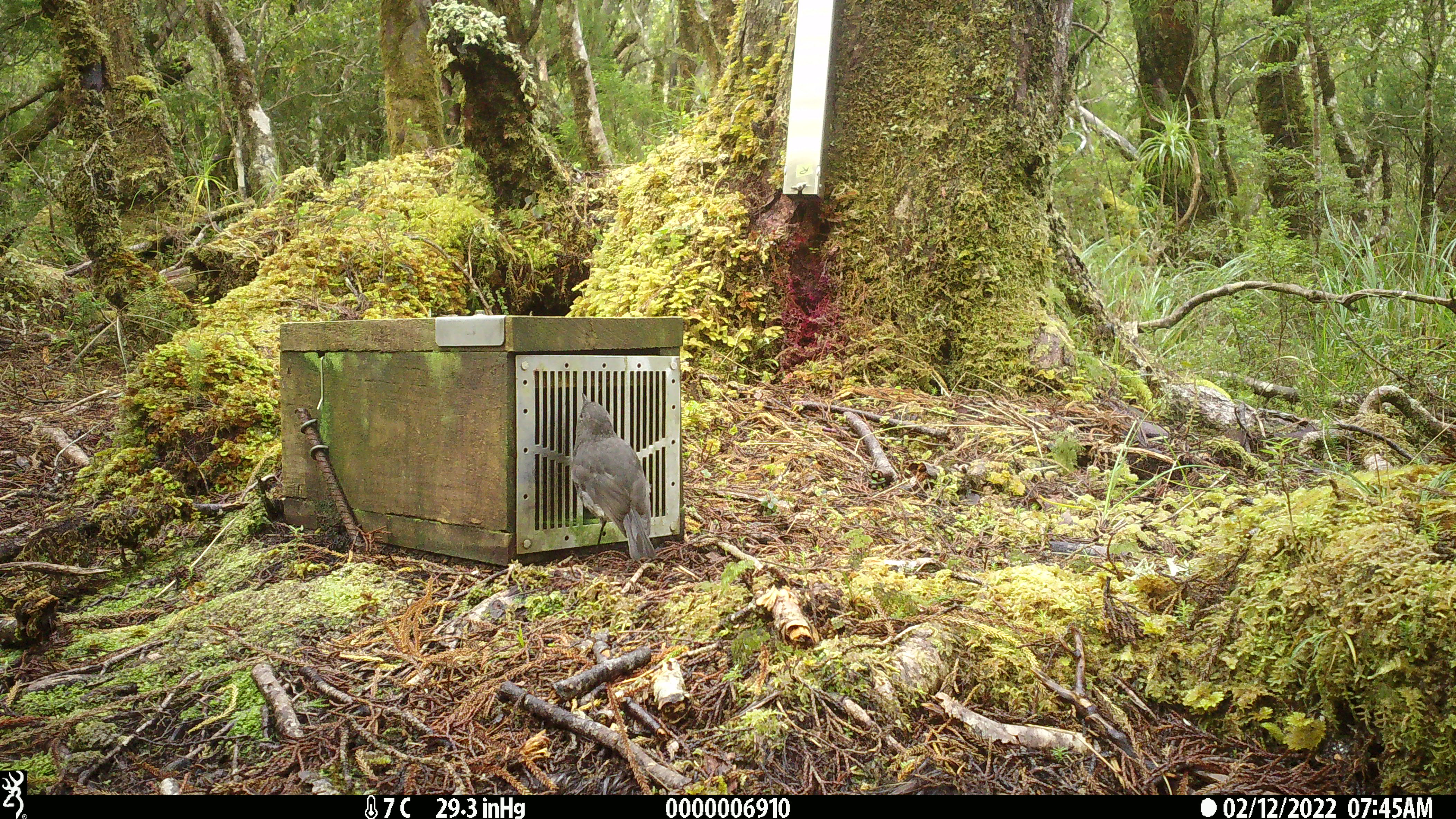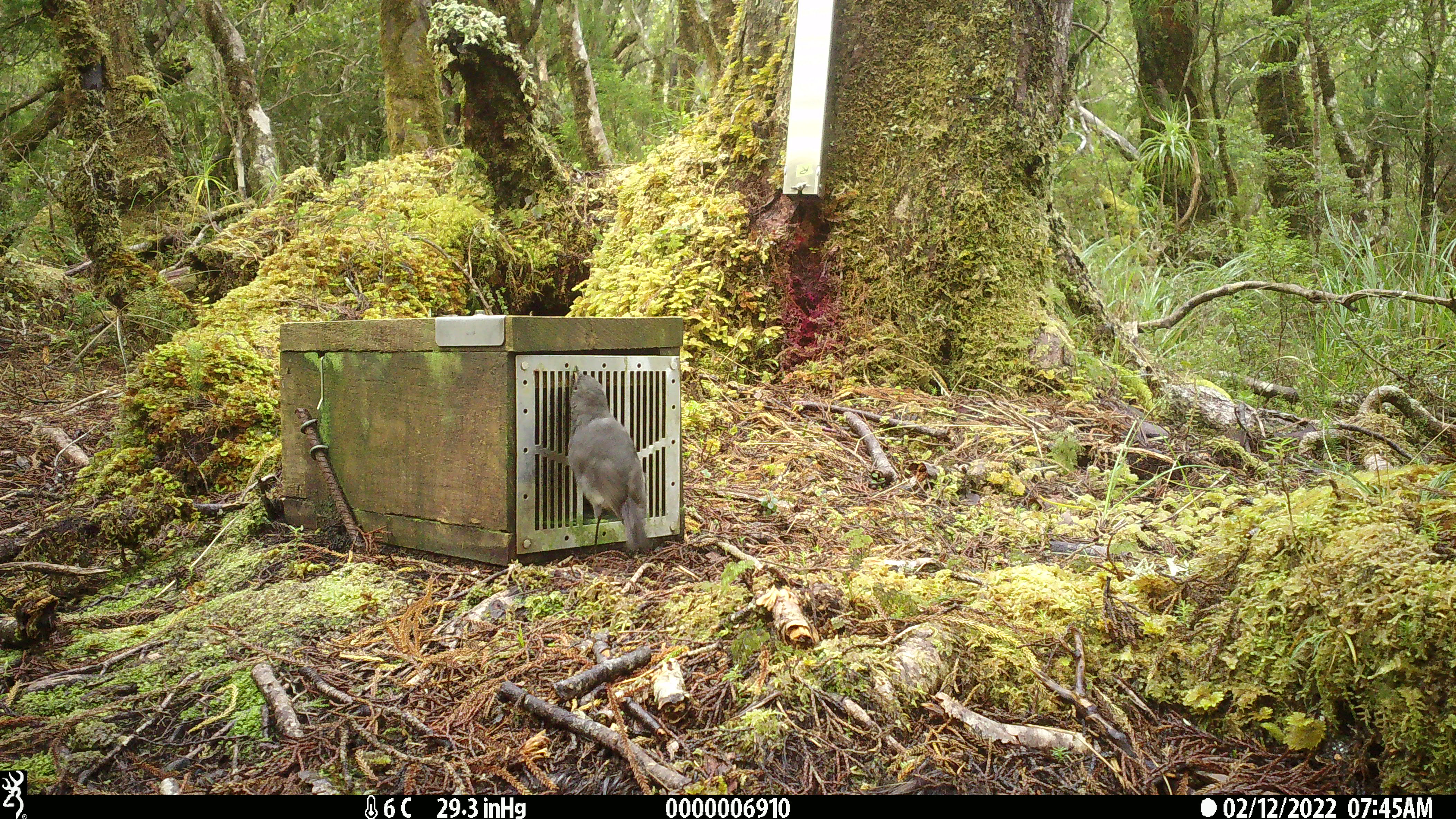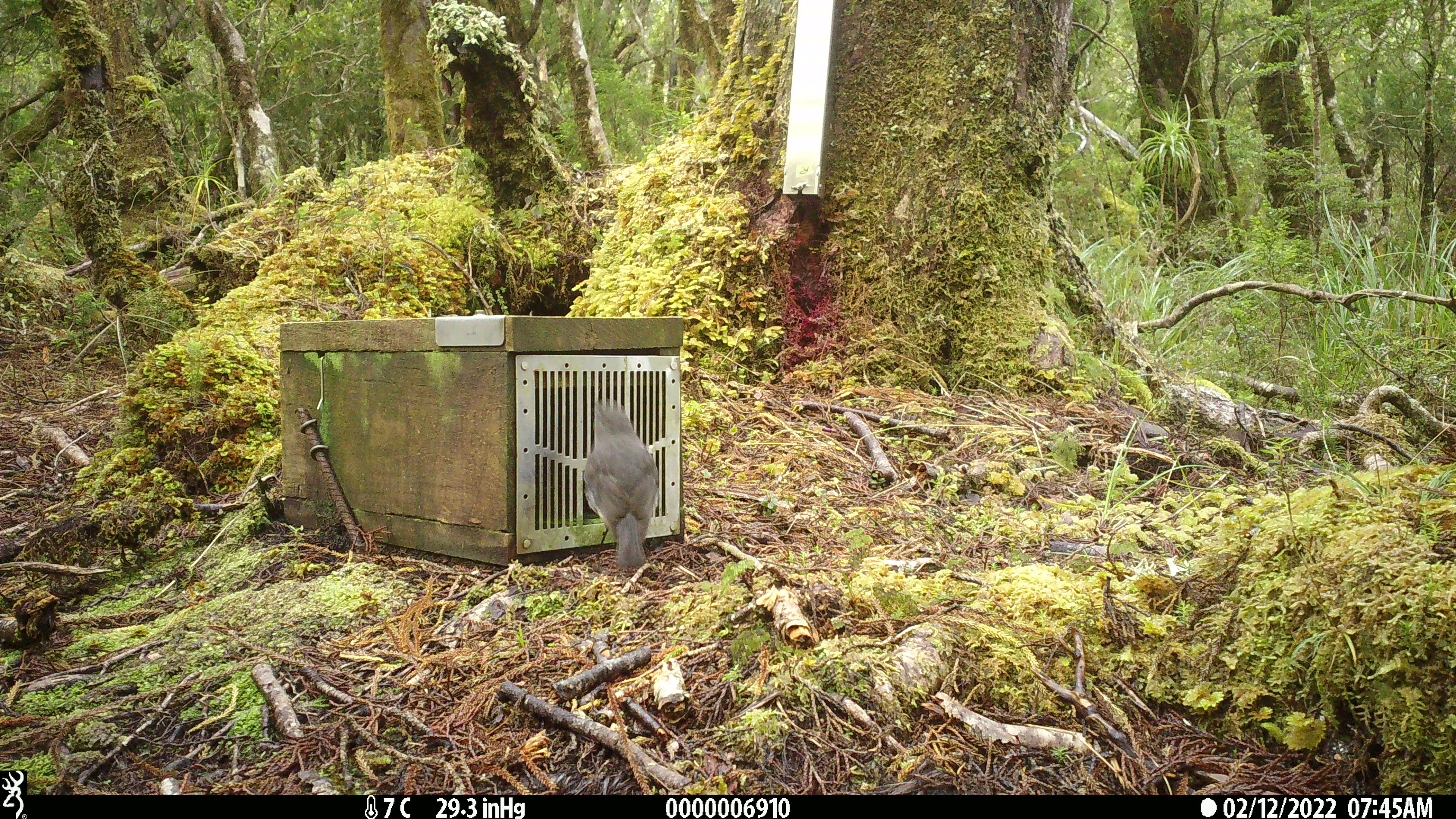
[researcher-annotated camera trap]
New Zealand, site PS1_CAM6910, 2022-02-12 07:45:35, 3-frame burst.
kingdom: Animalia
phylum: Chordata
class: Aves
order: Passeriformes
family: Petroicidae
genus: Petroica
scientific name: Petroica australis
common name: new zealand robin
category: robin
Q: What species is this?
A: Robin (new zealand robin) (Petroica australis).